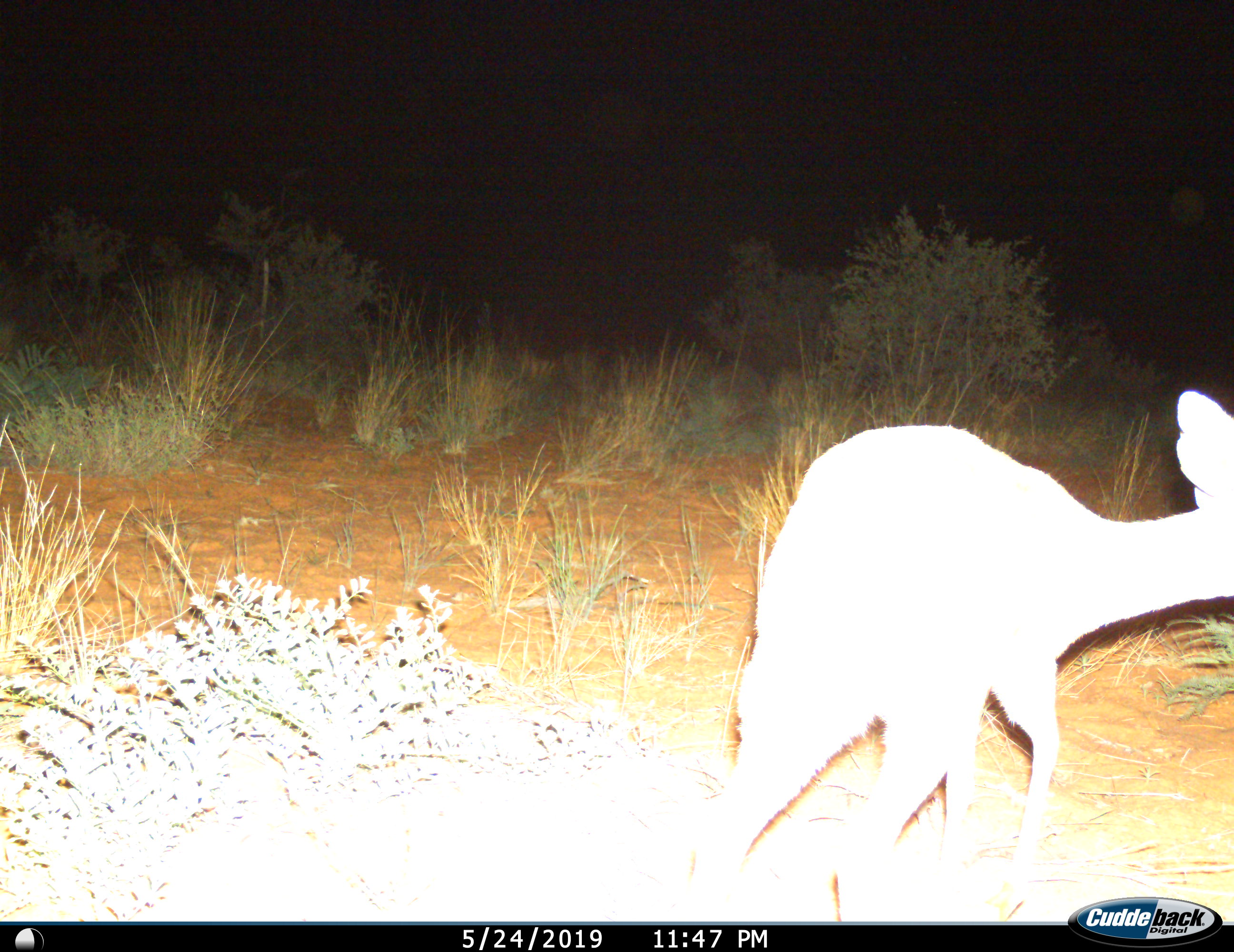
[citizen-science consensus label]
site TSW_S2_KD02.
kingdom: Animalia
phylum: Chordata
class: Mammalia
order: Artiodactyla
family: Bovidae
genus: Raphicerus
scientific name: Raphicerus campestris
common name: steenbok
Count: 1.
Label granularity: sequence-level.